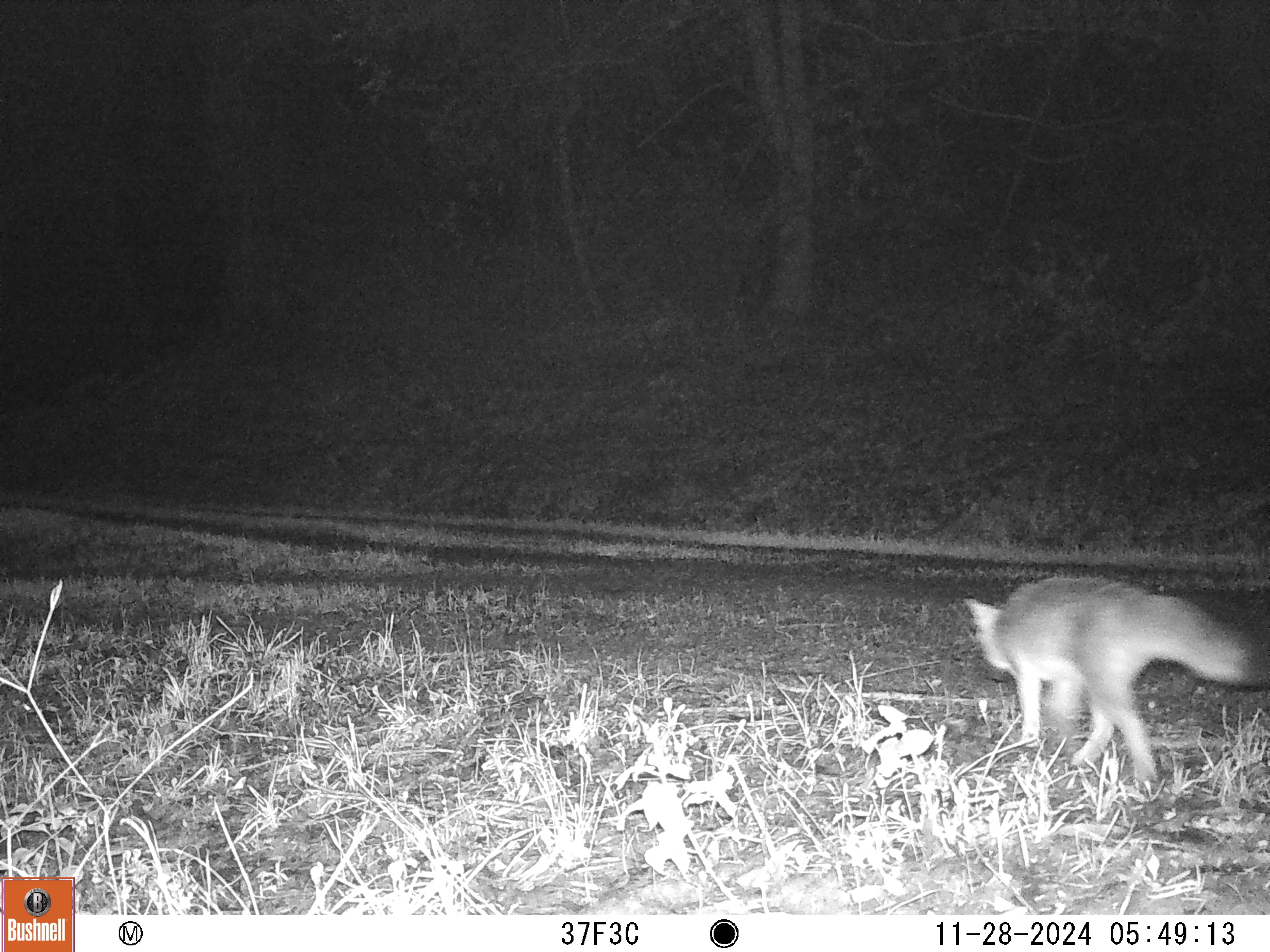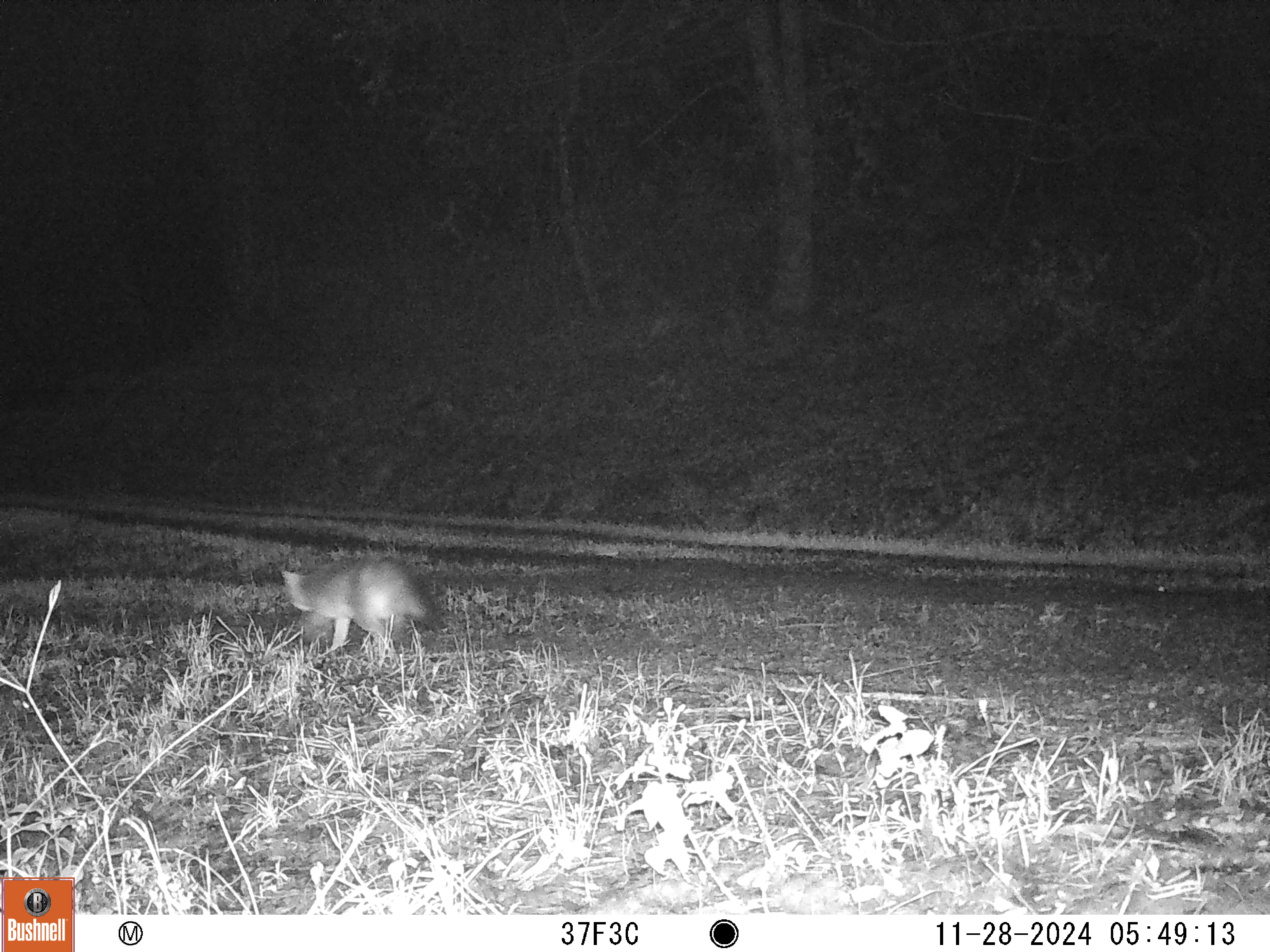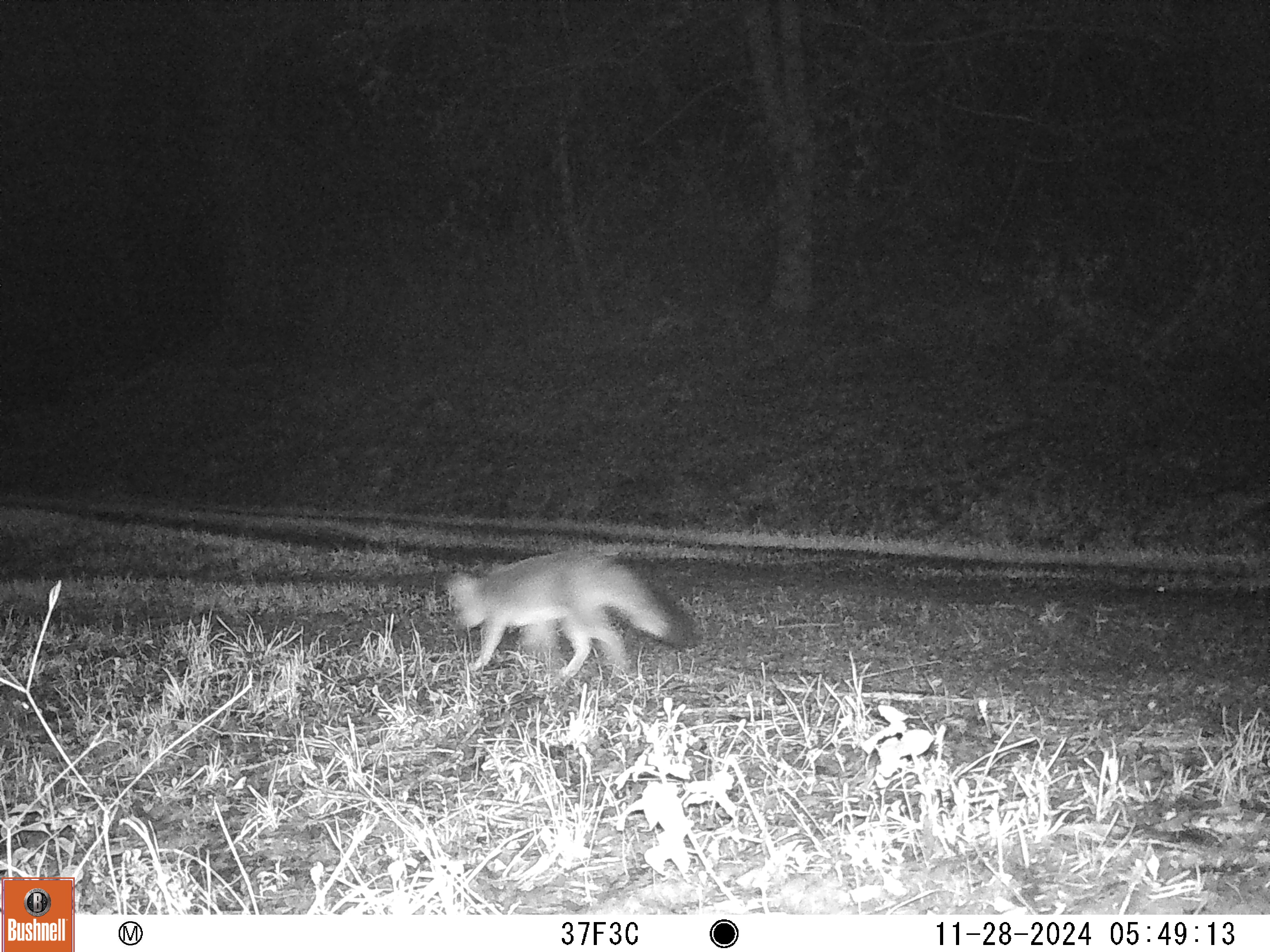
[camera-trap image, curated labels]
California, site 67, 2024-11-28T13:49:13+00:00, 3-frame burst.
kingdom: Animalia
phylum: Chordata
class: Mammalia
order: Carnivora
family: Canidae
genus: Urocyon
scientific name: Urocyon cinereoargenteus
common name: gray fox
Gray fox (Urocyon cinereoargenteus).